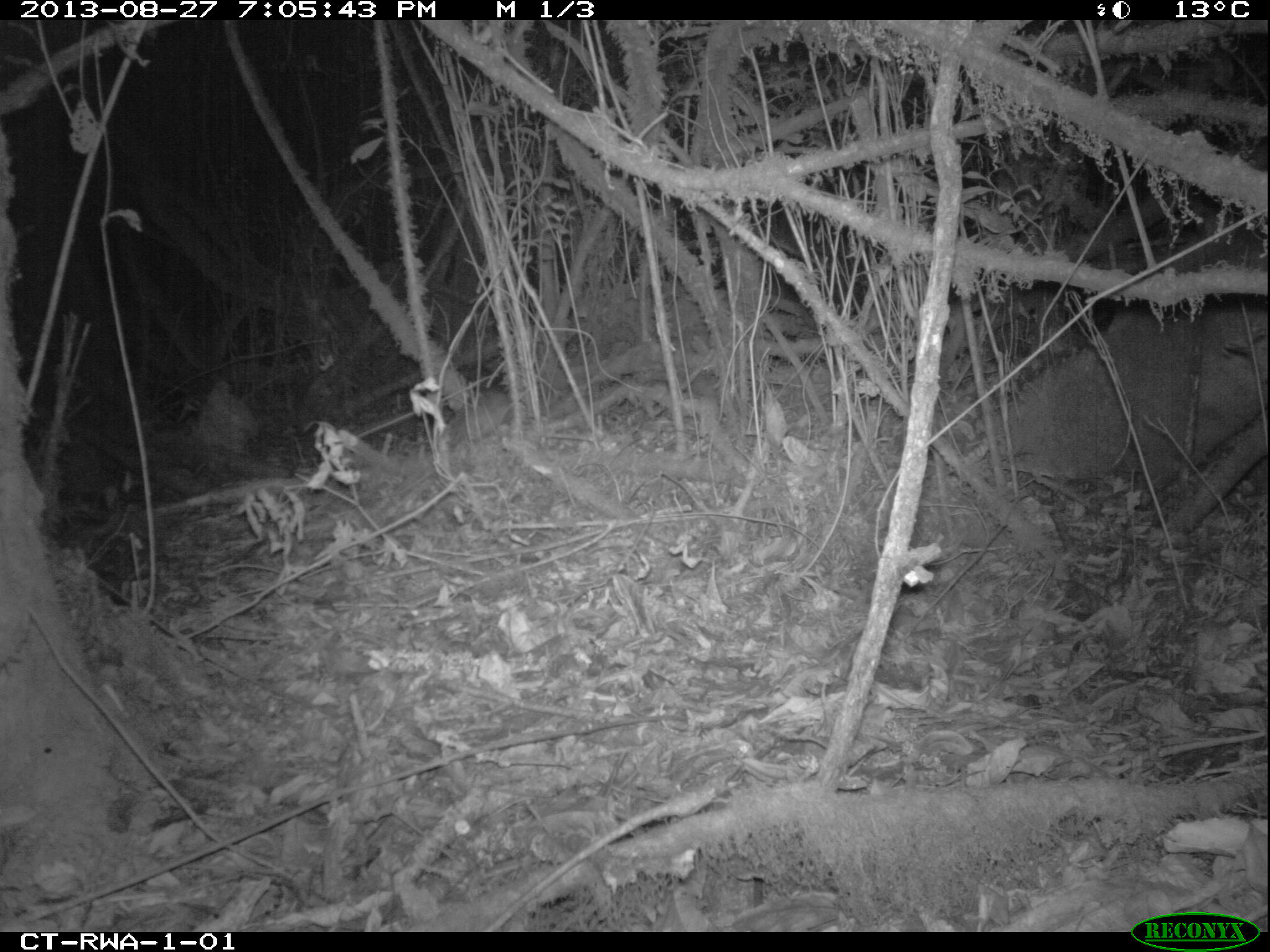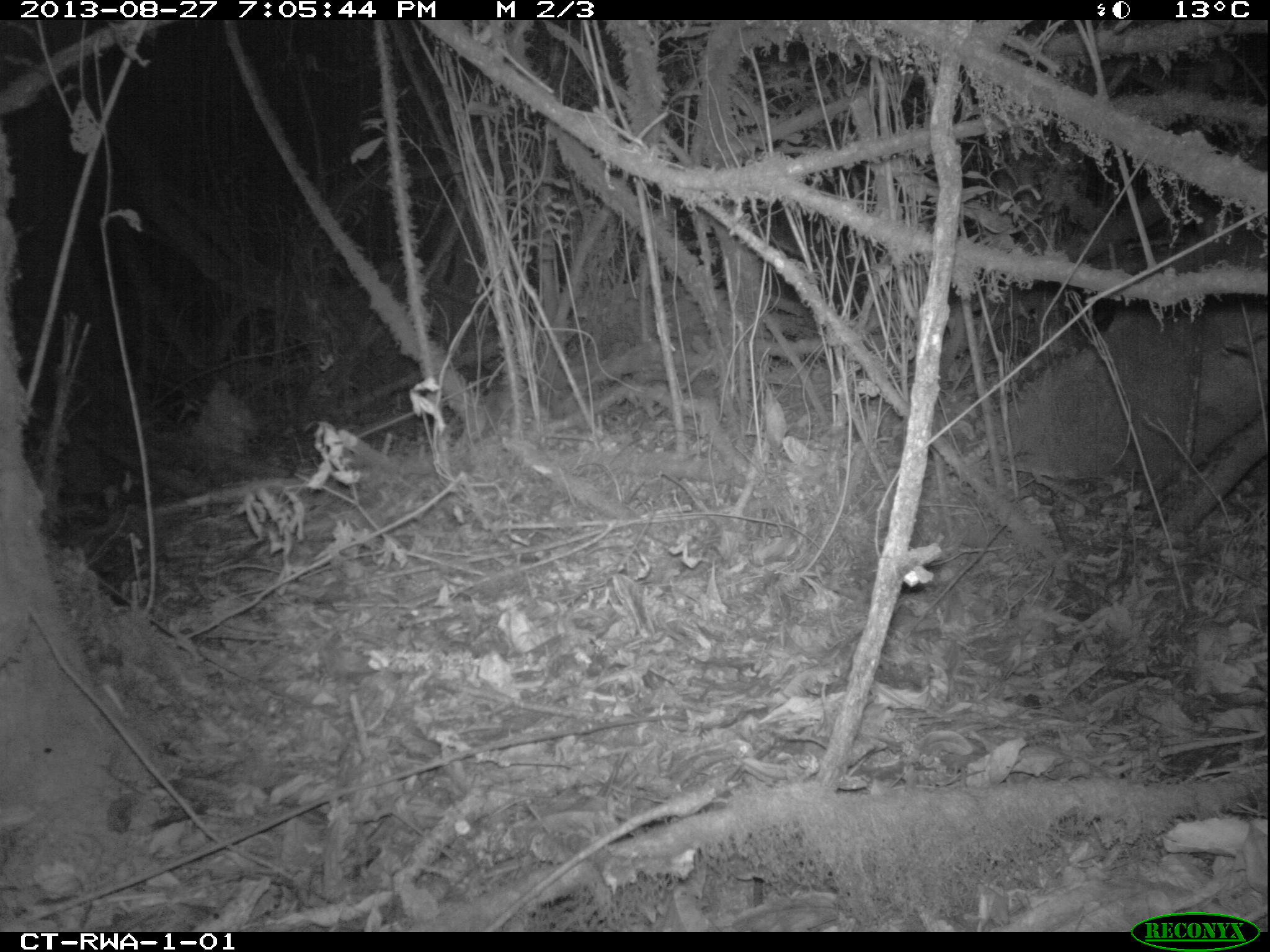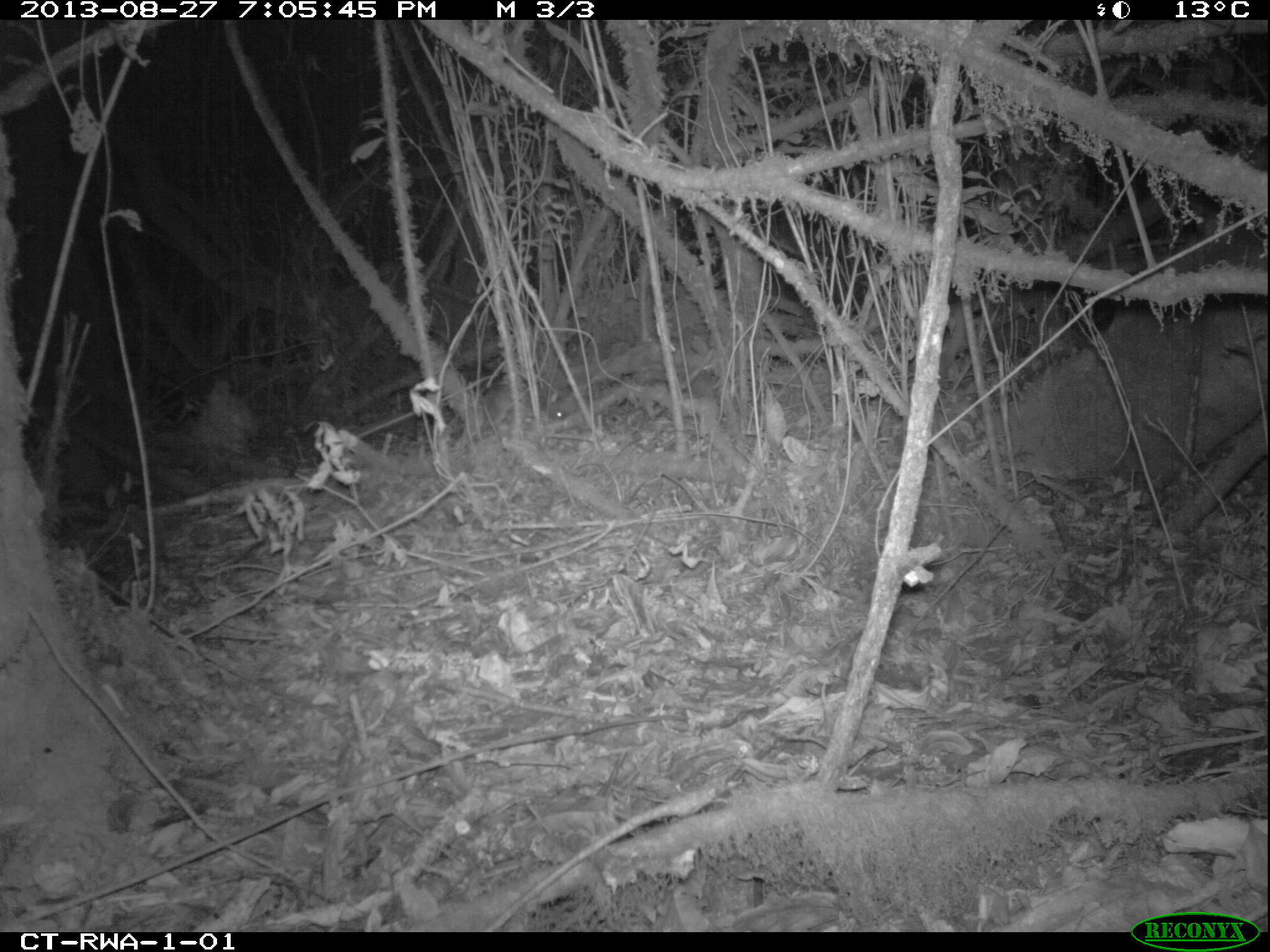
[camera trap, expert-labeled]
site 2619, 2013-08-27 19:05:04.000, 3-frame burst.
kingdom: Animalia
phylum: Chordata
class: Mammalia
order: Rodentia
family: Nesomyidae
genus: Cricetomys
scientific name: Cricetomys gambianus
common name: african giant pouched rat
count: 1